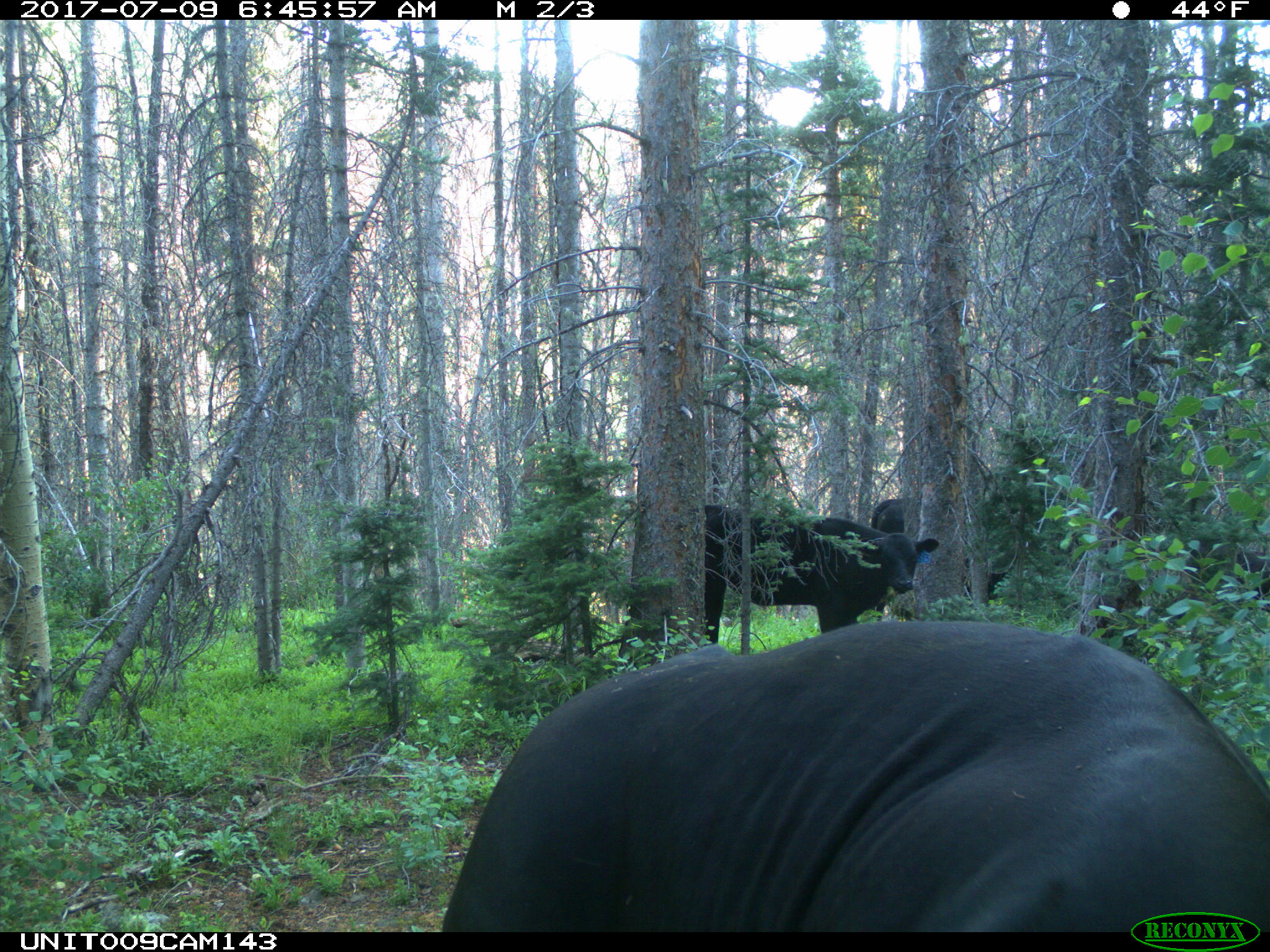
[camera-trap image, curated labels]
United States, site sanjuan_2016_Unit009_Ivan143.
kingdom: Animalia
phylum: Chordata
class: Mammalia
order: Artiodactyla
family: Bovidae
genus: Bos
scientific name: Bos taurus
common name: domestic cow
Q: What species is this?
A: Bos taurus (domestic cow).